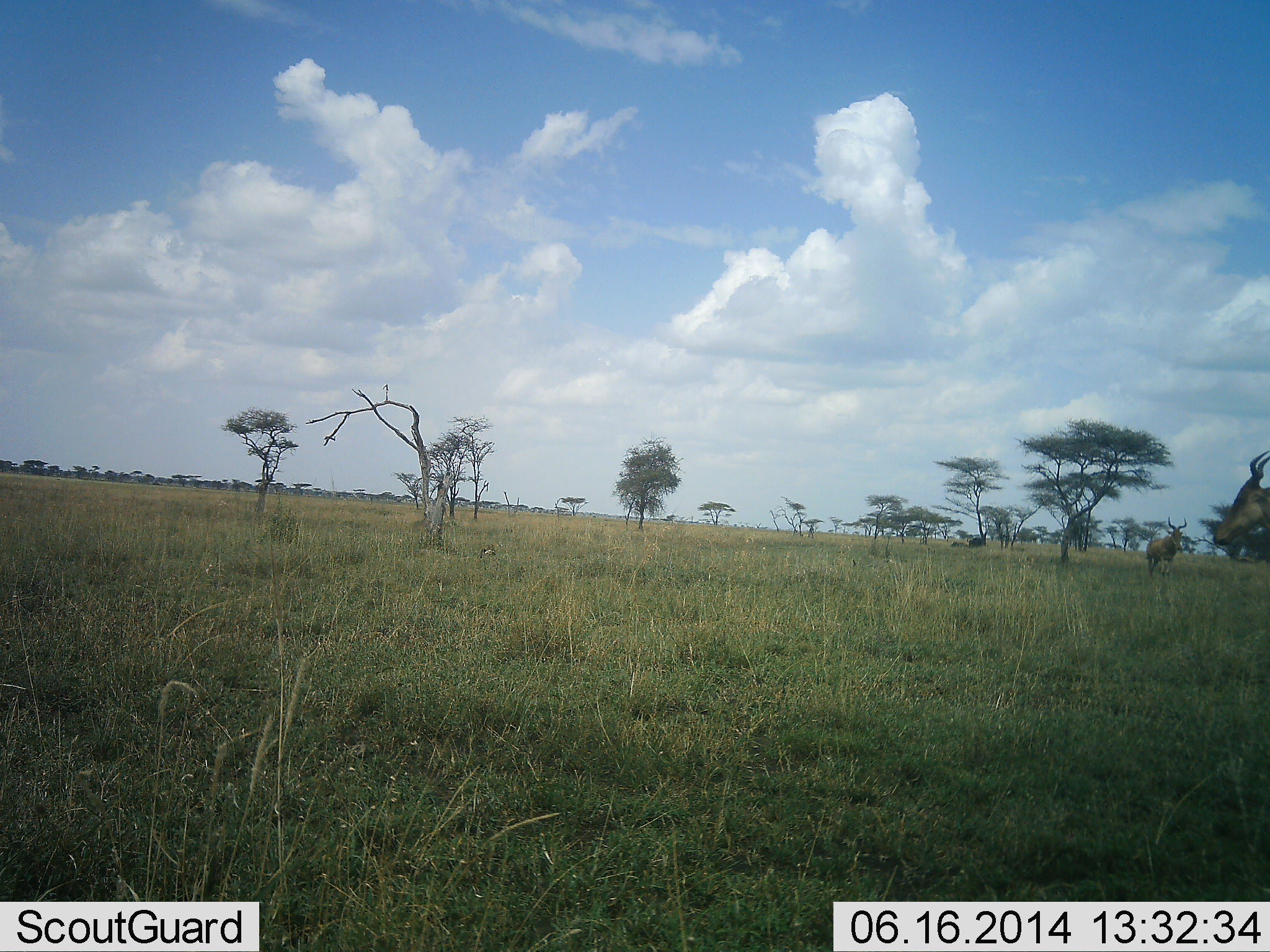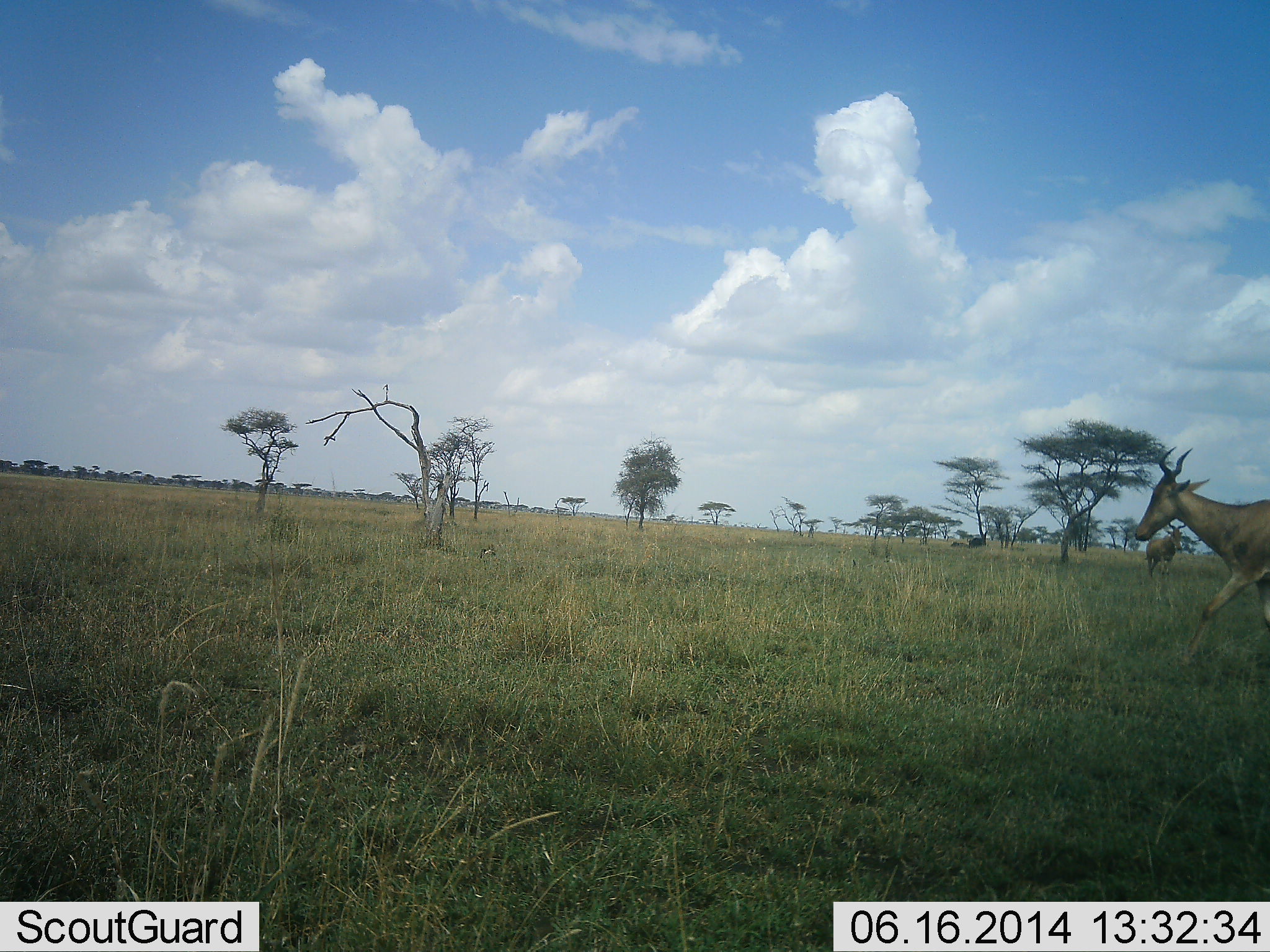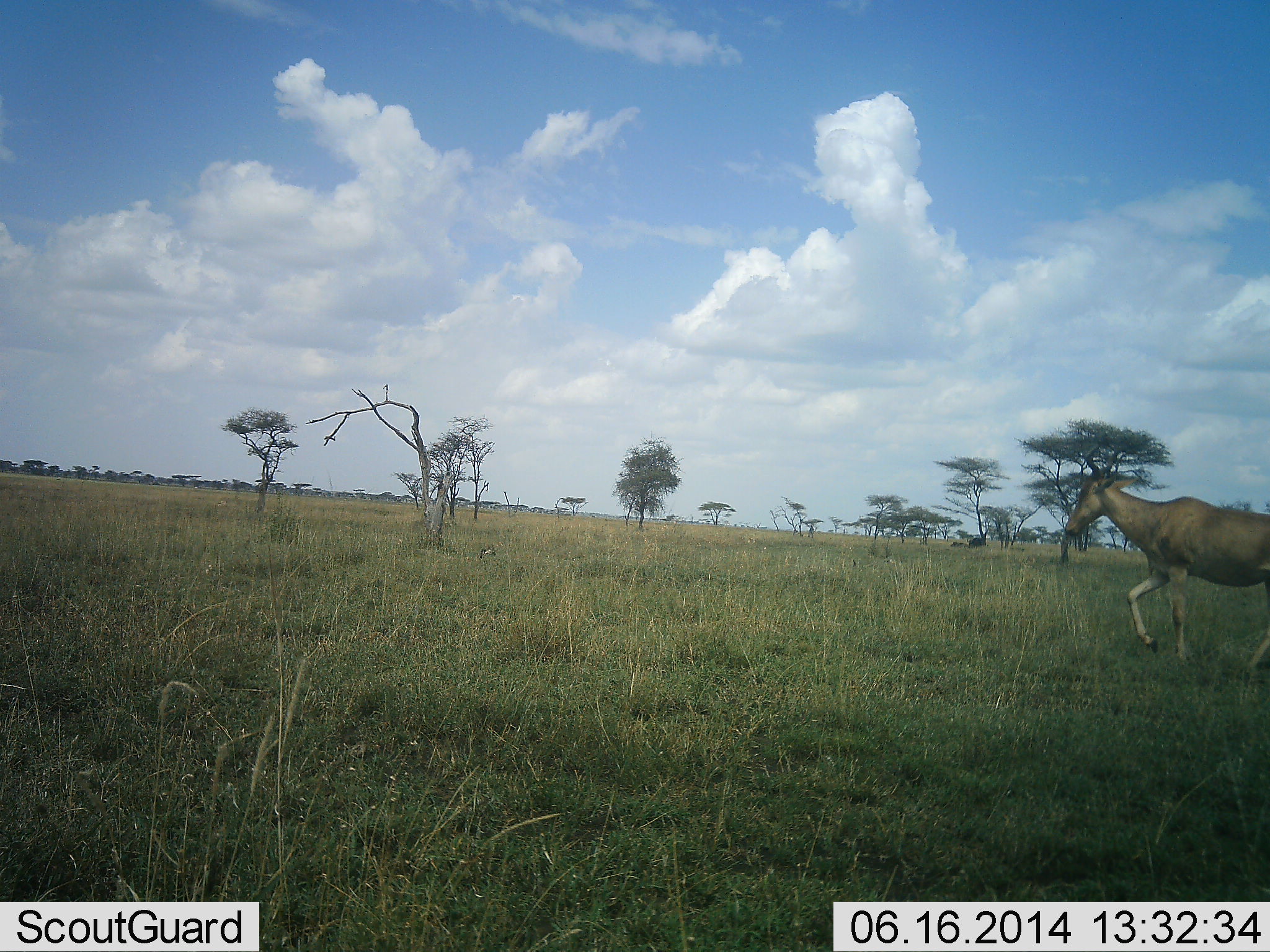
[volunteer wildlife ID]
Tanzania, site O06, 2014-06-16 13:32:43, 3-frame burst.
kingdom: Animalia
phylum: Chordata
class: Mammalia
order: Artiodactyla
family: Bovidae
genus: Alcelaphus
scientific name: Alcelaphus buselaphus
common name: hartebeest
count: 2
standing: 80%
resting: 10%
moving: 100%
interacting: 0%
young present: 0%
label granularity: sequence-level